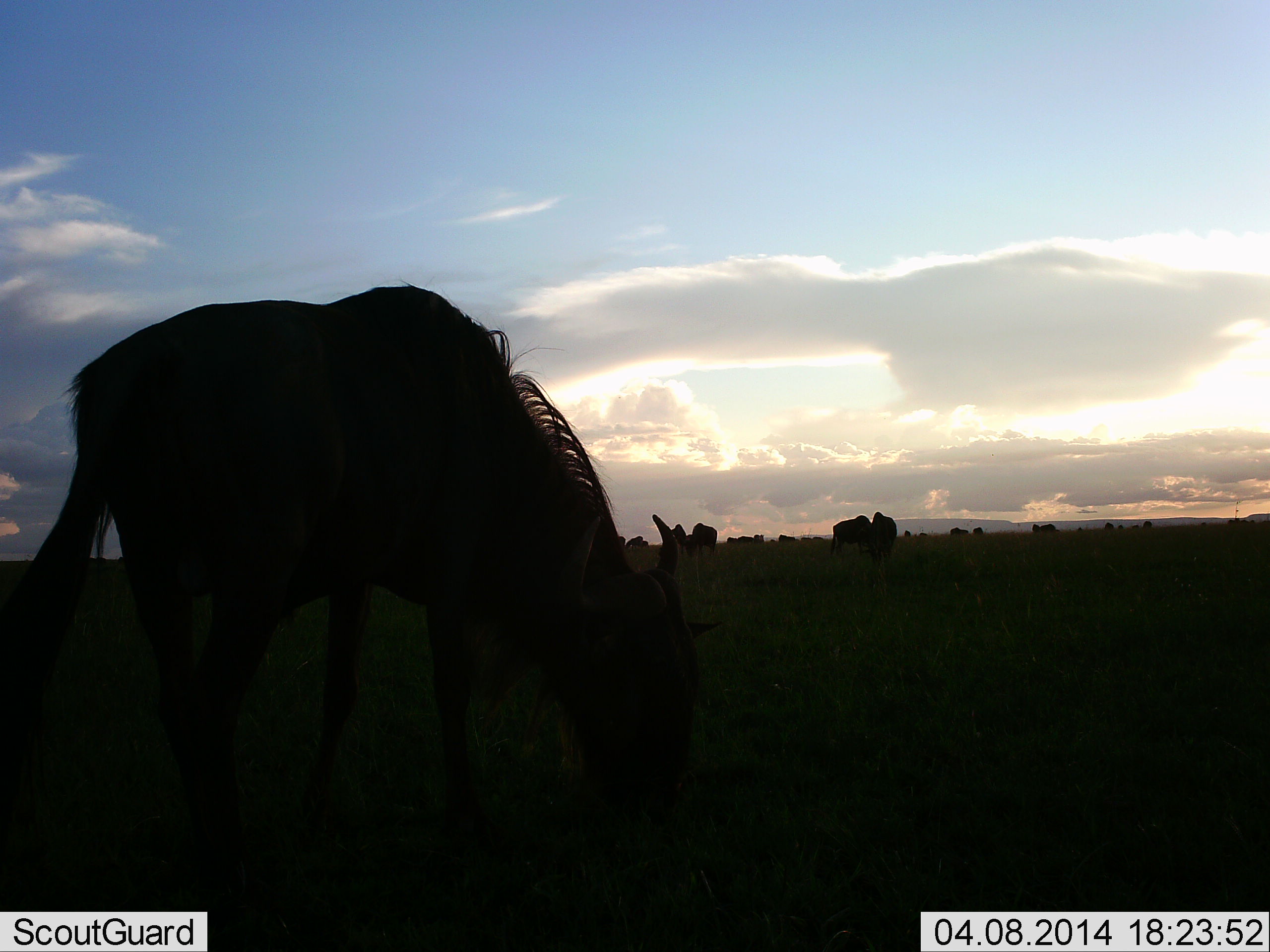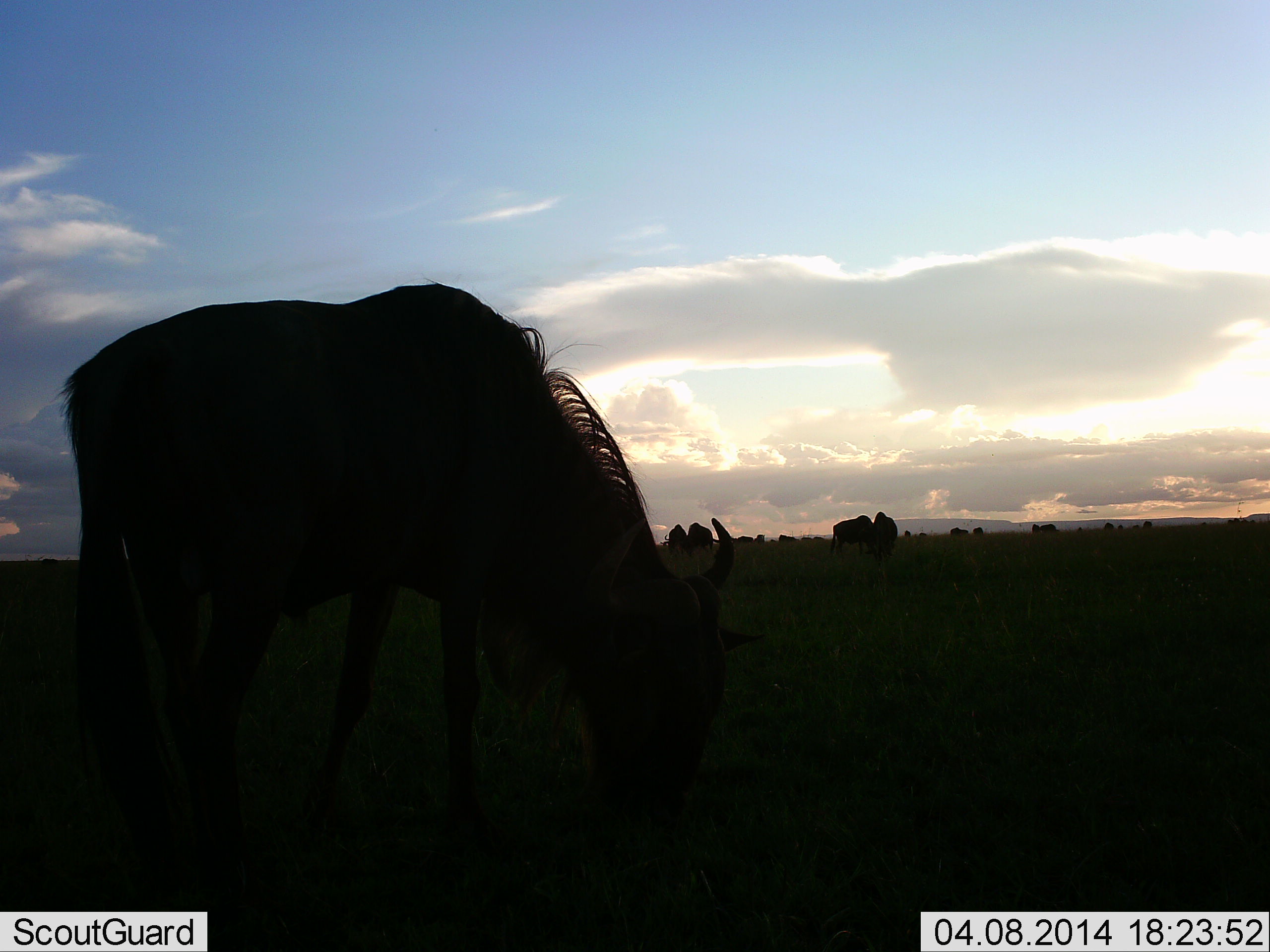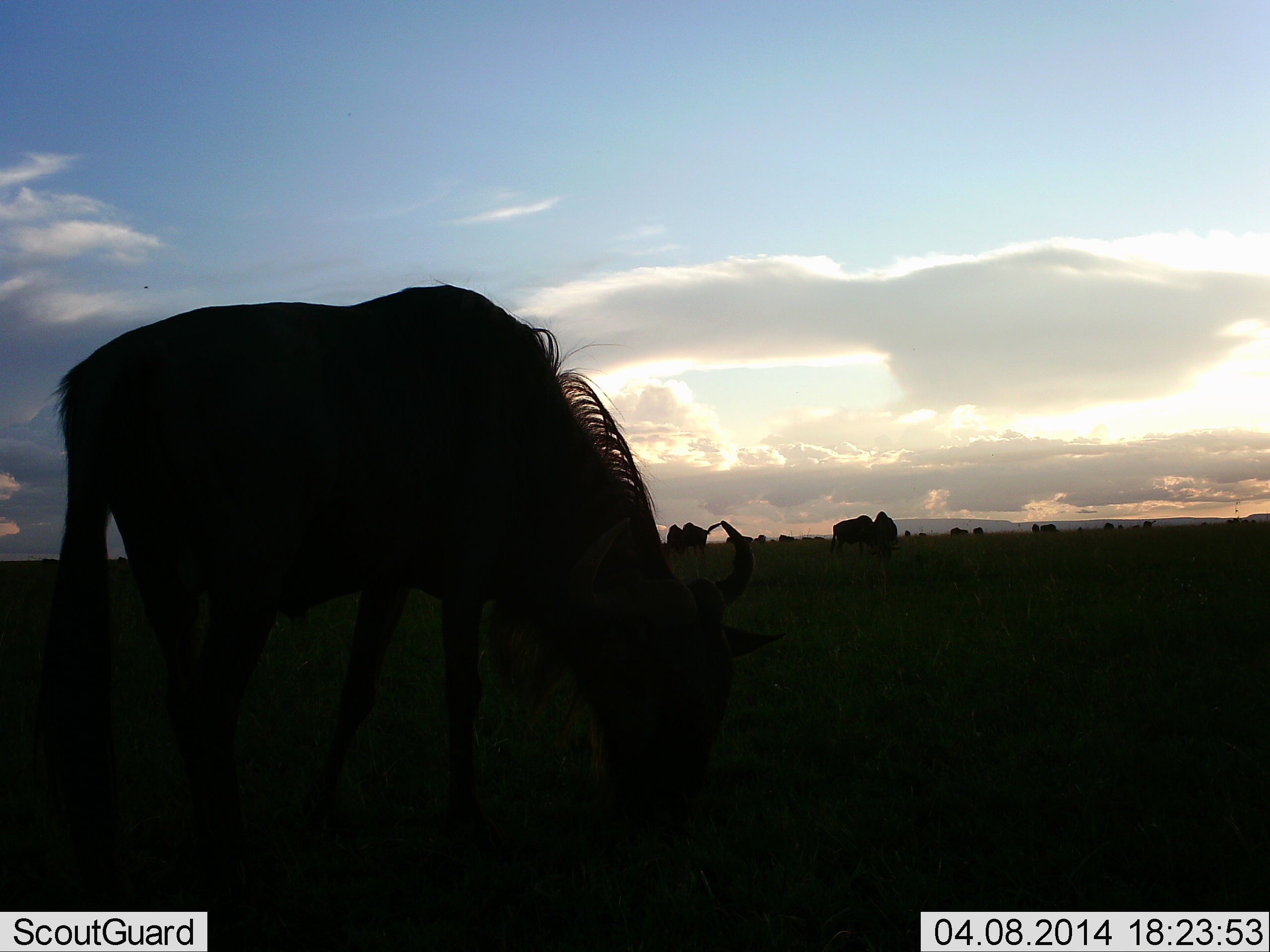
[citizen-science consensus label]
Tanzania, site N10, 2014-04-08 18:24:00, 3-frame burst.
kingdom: Animalia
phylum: Chordata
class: Mammalia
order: Artiodactyla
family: Bovidae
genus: Connochaetes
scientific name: Connochaetes taurinus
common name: blue wildebeest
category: wildebeest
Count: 5.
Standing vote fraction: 40%.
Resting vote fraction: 10%.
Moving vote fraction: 10%.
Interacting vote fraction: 0%.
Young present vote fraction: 0%.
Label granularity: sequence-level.